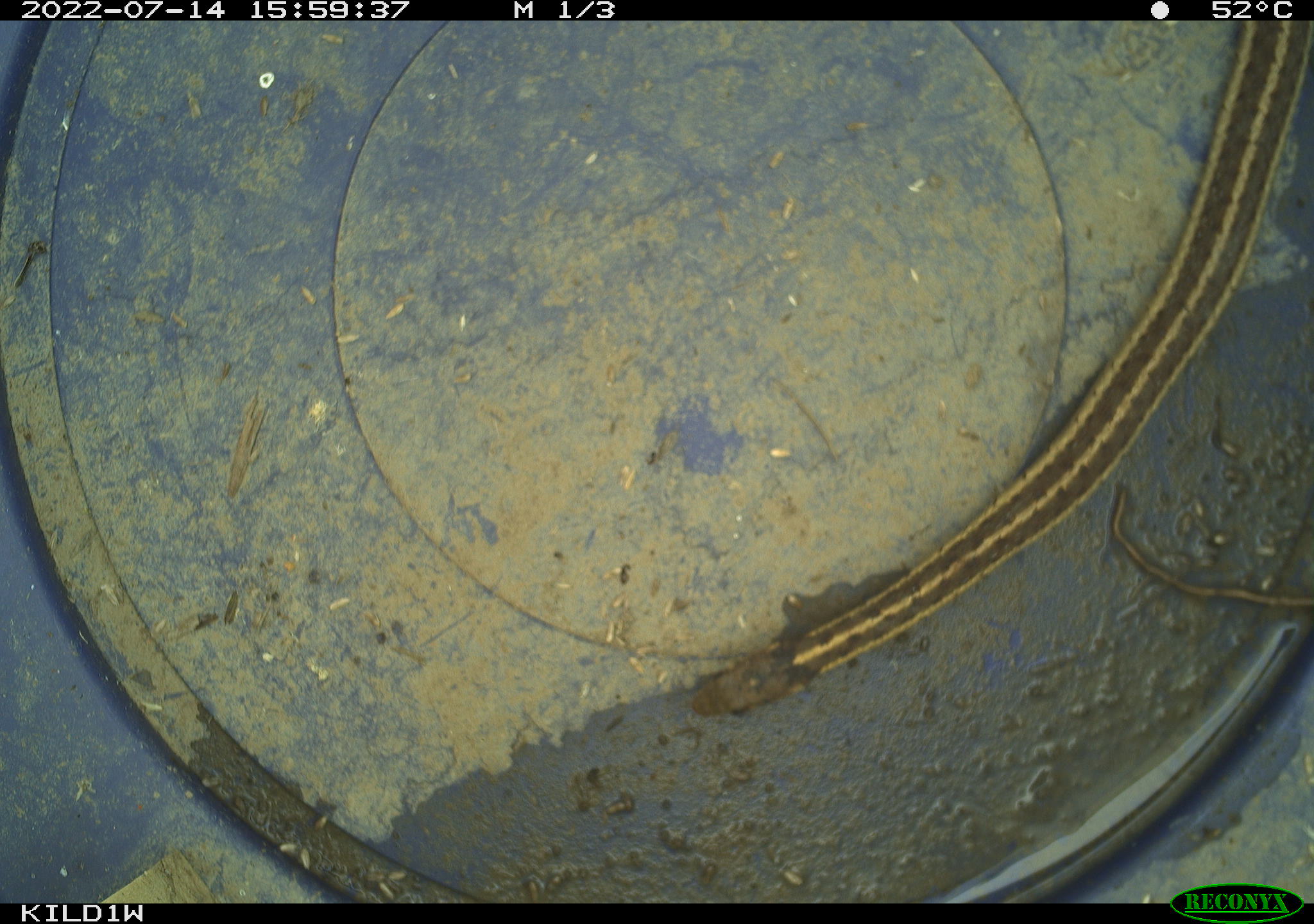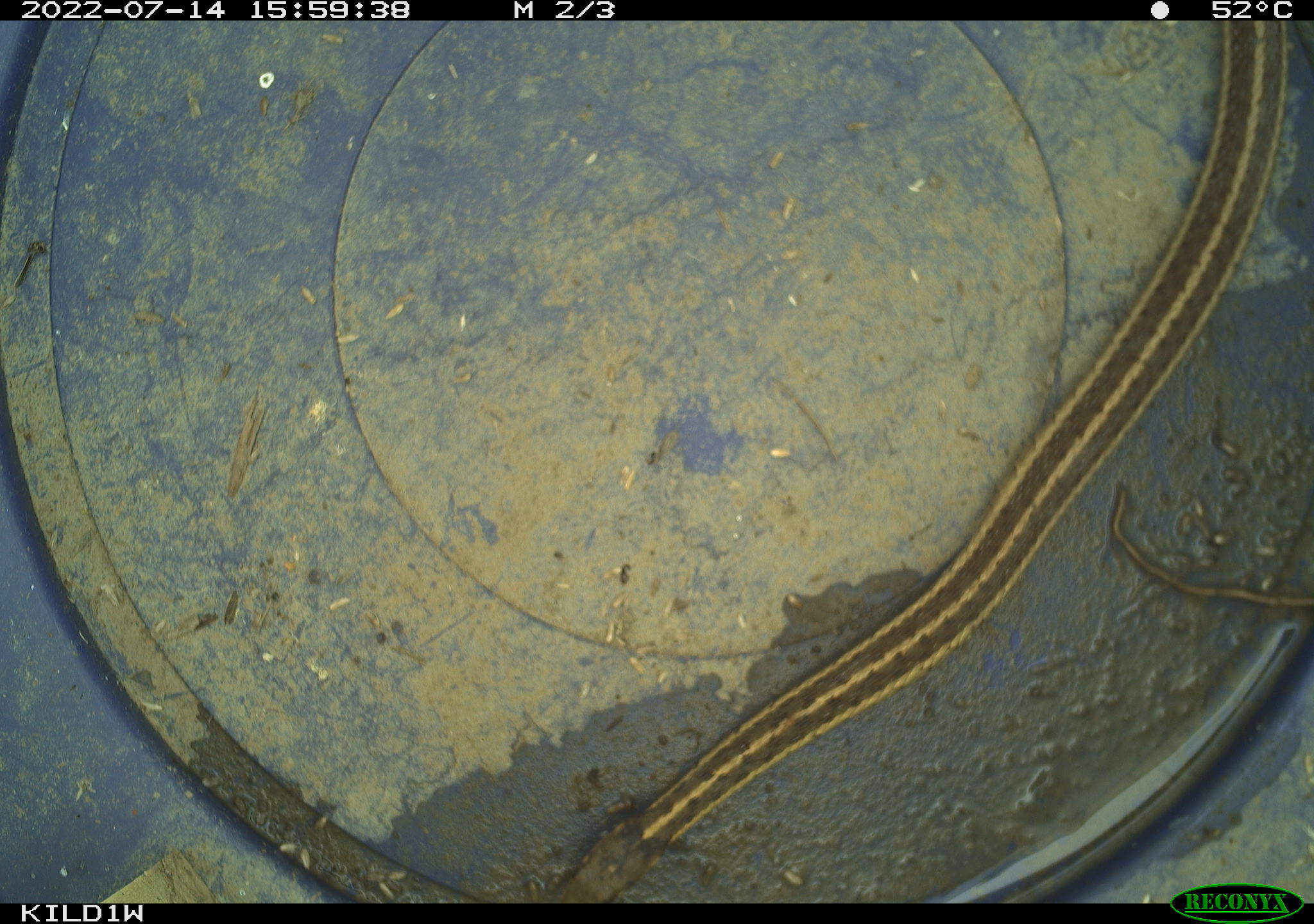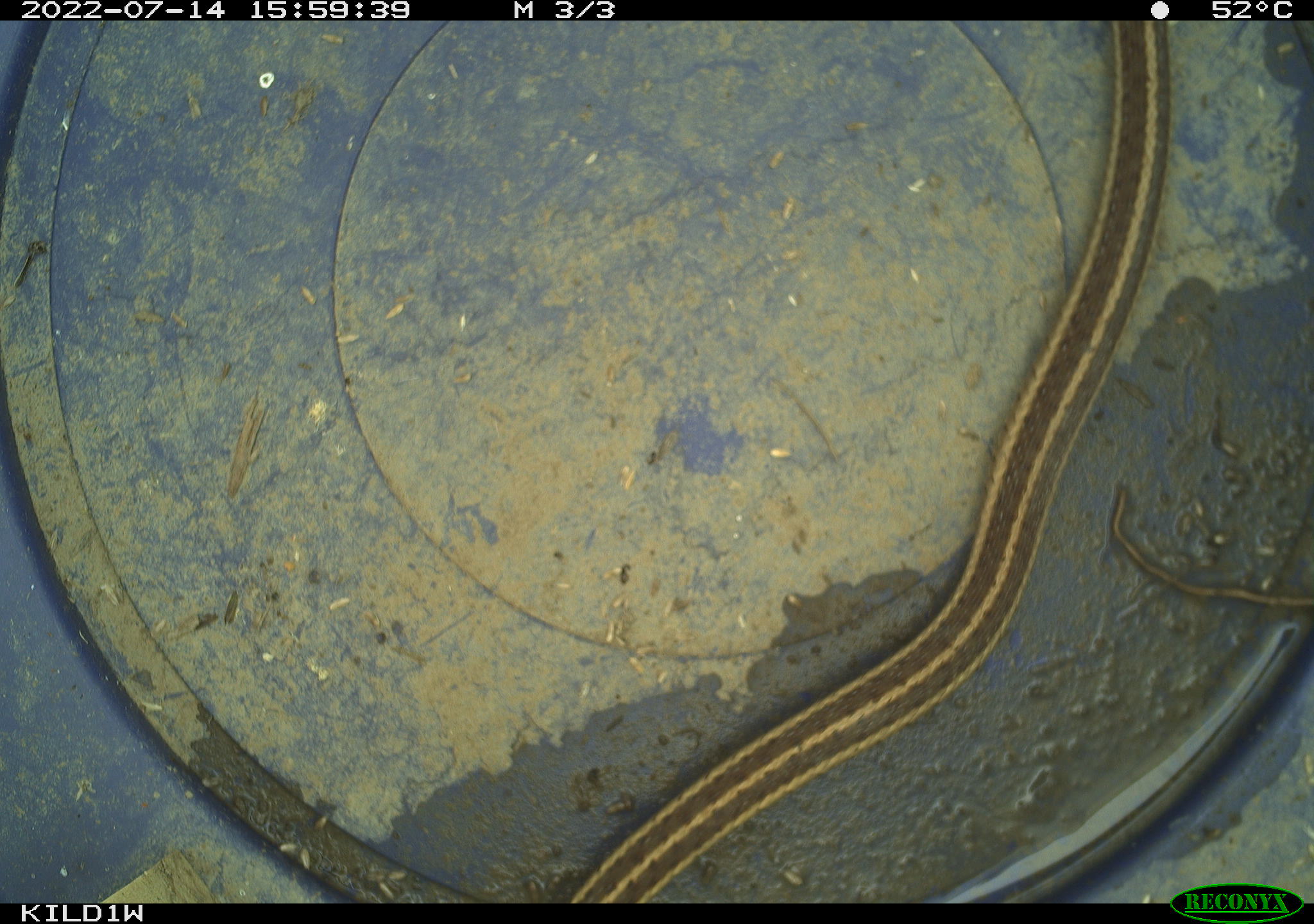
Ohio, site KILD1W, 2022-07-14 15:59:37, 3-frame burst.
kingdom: Animalia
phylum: Chordata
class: Reptilia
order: Squamata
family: Colubridae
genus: Thamnophis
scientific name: Thamnophis sirtalis sirtalis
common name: eastern gartersnake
Eastern gartersnake (Thamnophis sirtalis sirtalis).